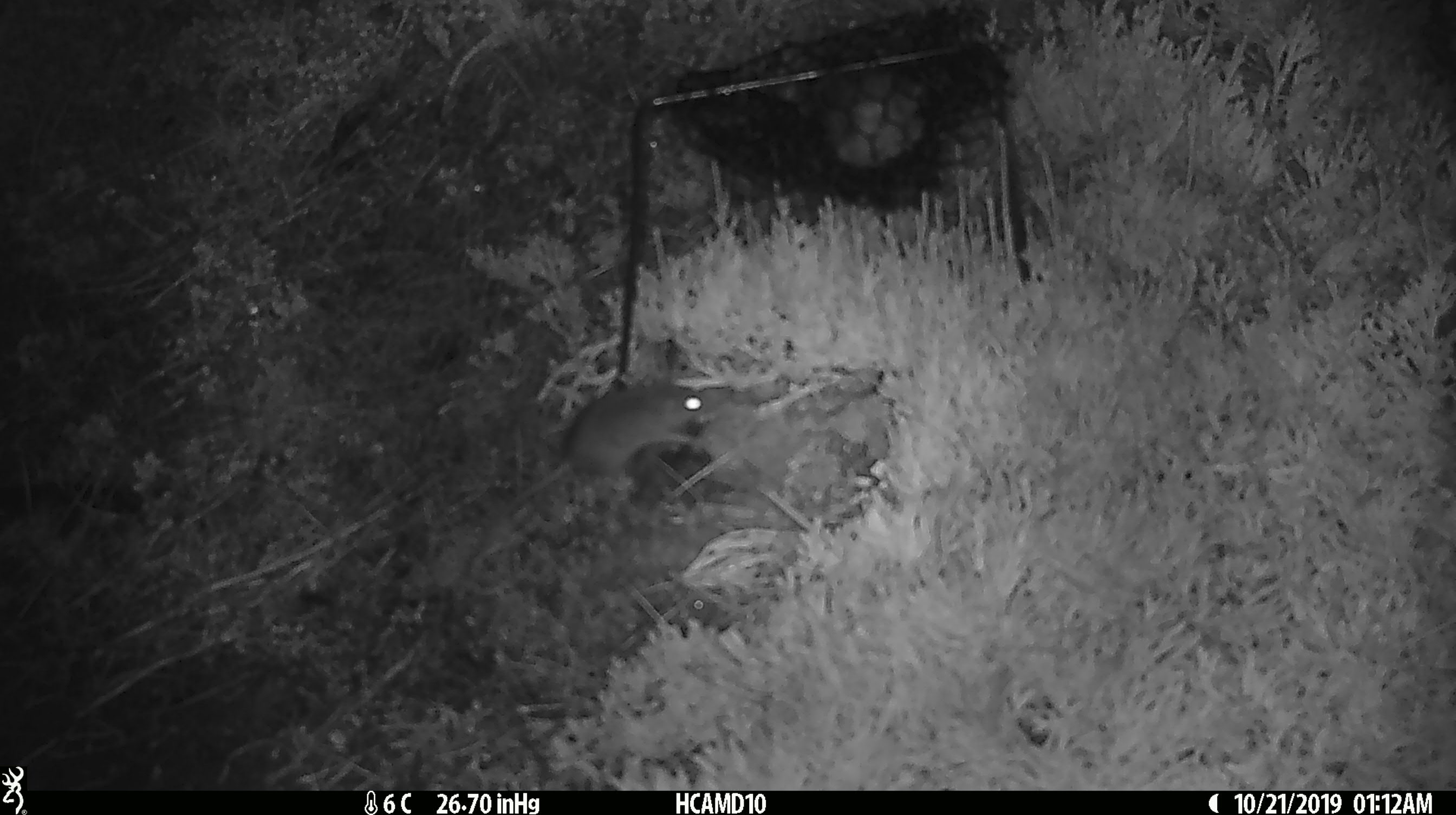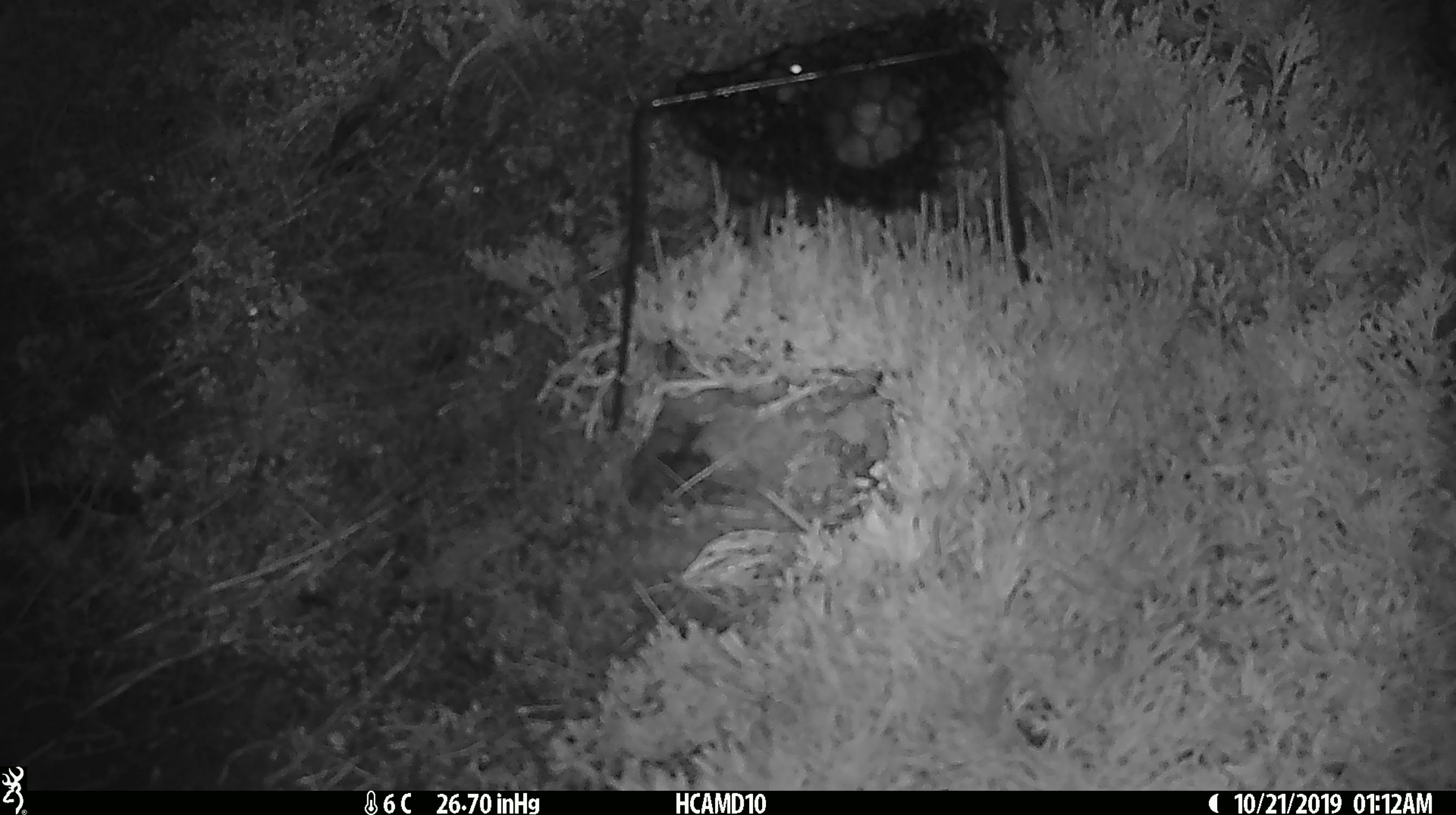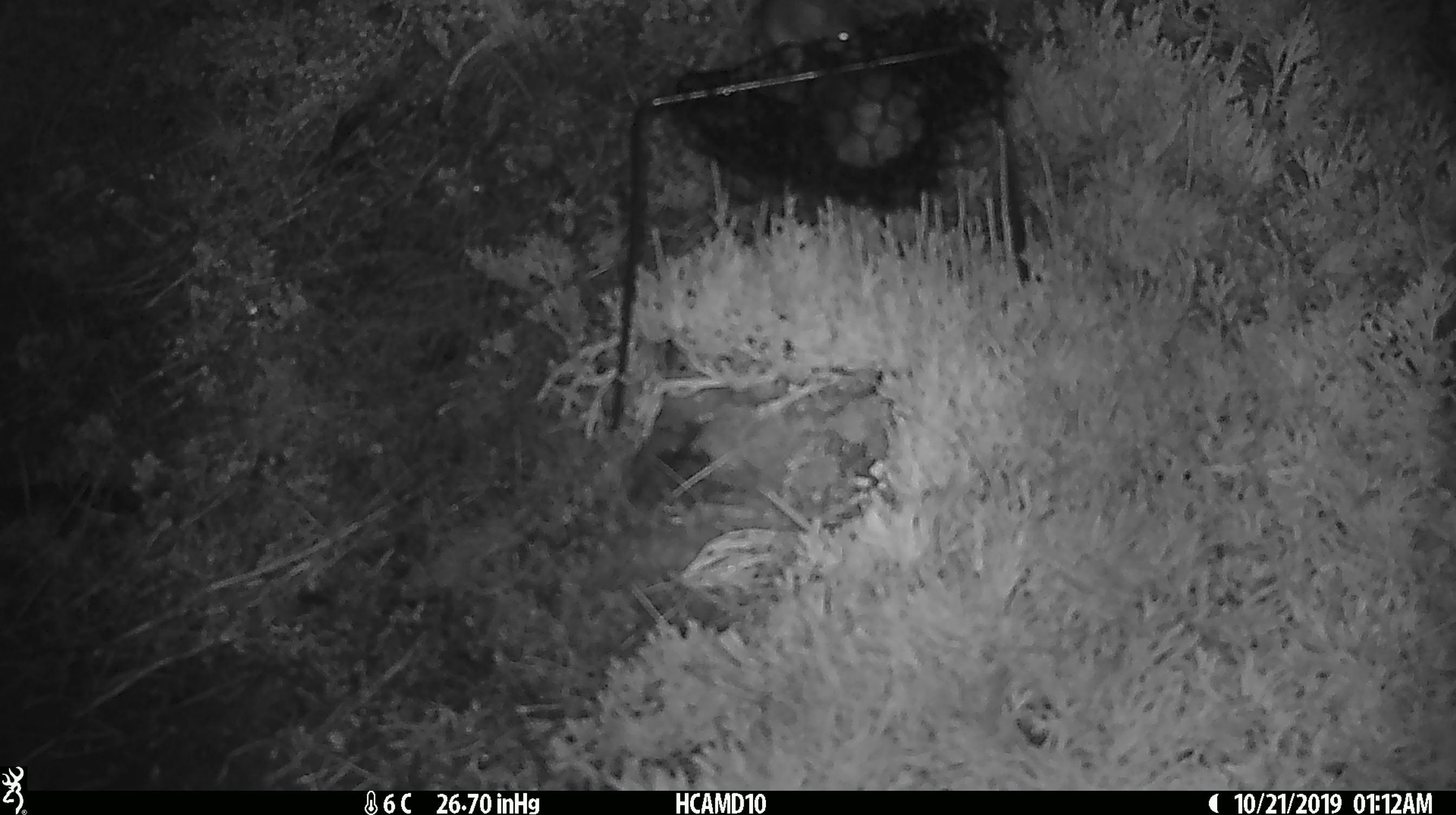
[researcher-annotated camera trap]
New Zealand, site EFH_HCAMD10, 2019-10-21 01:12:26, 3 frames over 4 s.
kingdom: Animalia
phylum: Chordata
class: Mammalia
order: Rodentia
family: Muridae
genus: Mus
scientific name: Mus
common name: mouse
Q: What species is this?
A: Mouse (Mus).